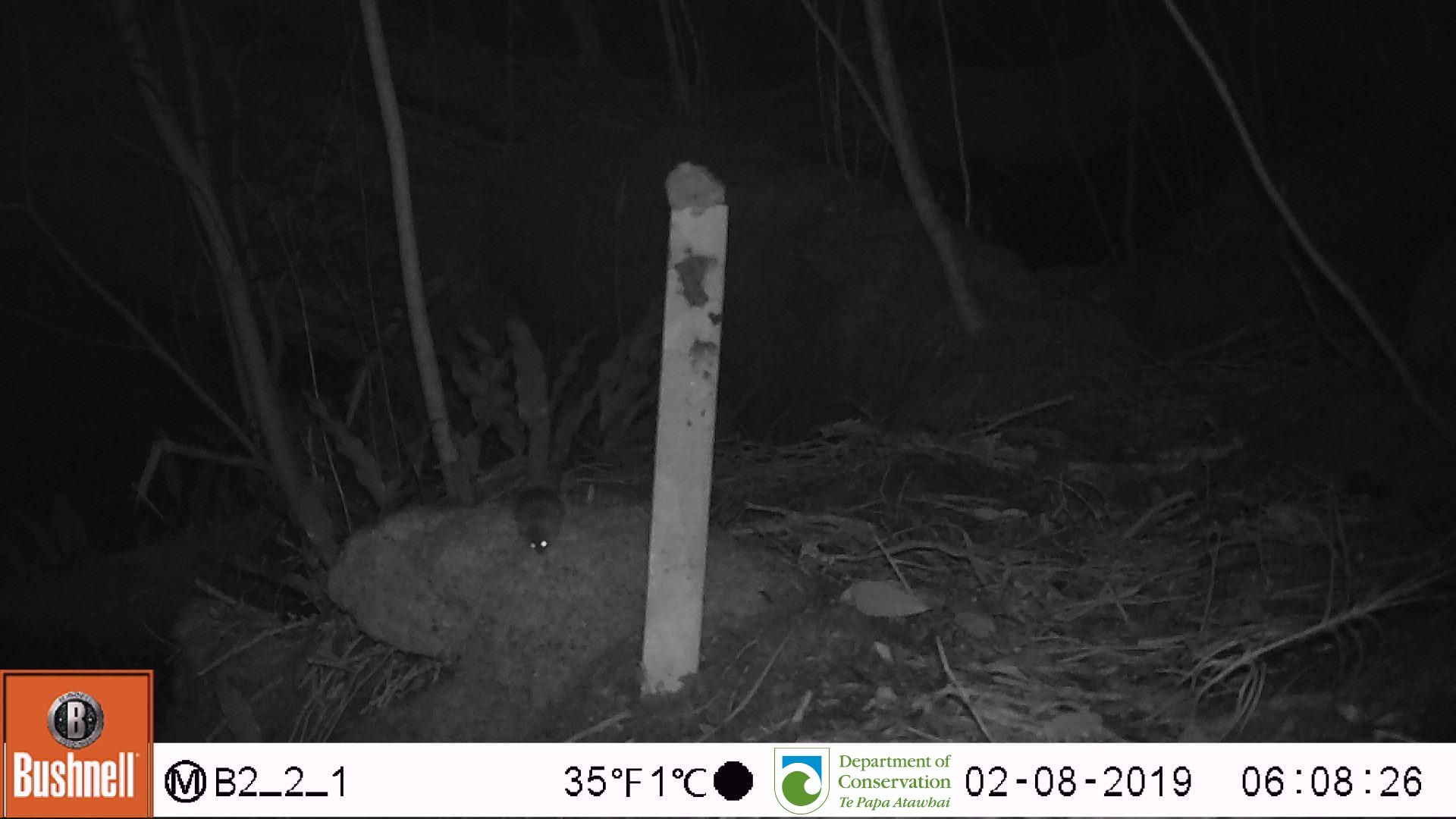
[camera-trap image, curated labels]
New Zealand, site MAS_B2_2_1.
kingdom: Animalia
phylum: Chordata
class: Mammalia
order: Rodentia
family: Muridae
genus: Mus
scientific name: Mus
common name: mouse